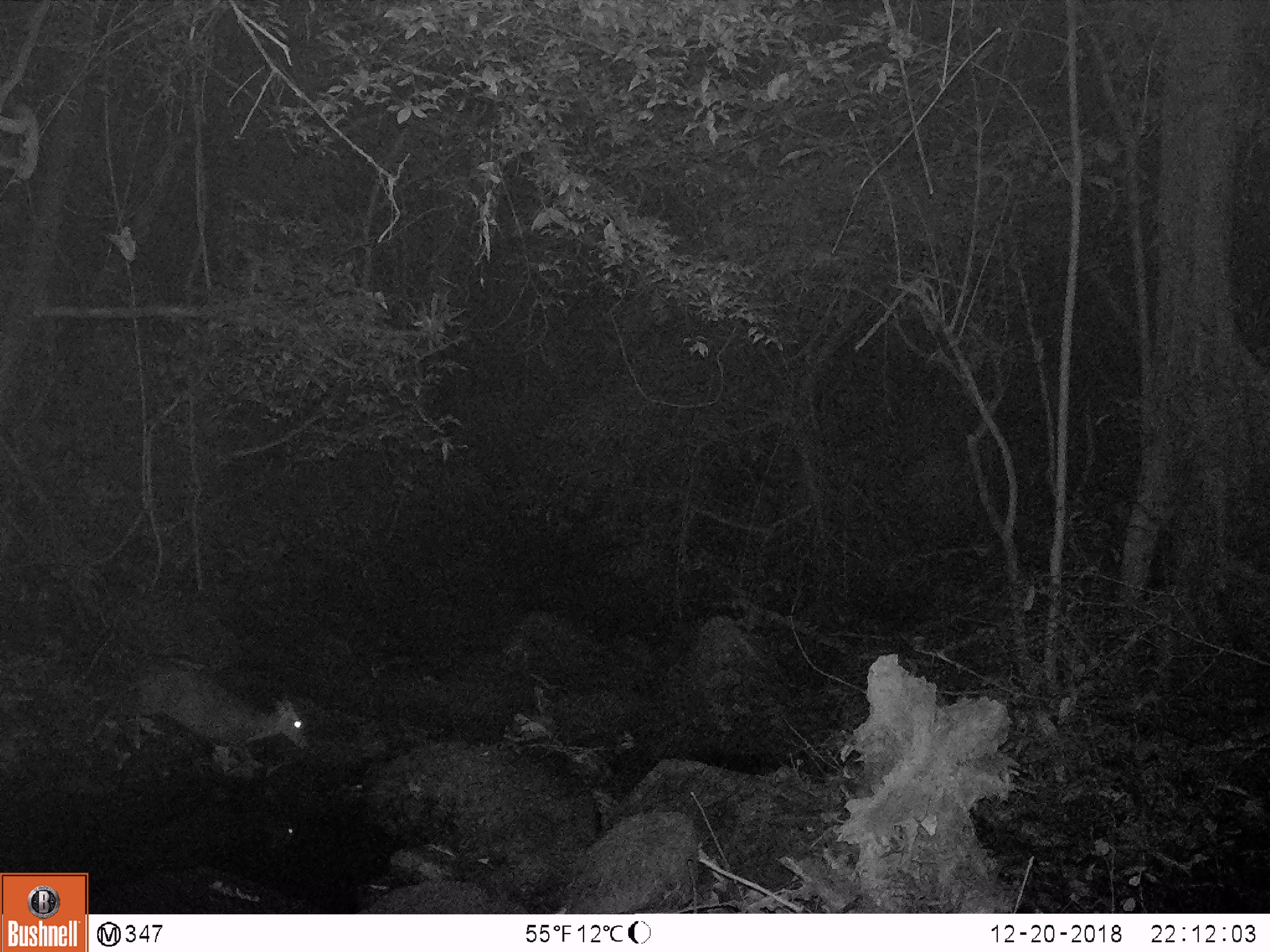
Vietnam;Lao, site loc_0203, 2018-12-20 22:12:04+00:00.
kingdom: Animalia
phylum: Chordata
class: Mammalia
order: Artiodactyla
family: Cervidae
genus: Muntiacus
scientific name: Muntiacus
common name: muntjacs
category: unidentified muntjac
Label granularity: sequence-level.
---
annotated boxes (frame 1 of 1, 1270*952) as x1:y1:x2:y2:
unidentified muntjac: 117:659:310:777